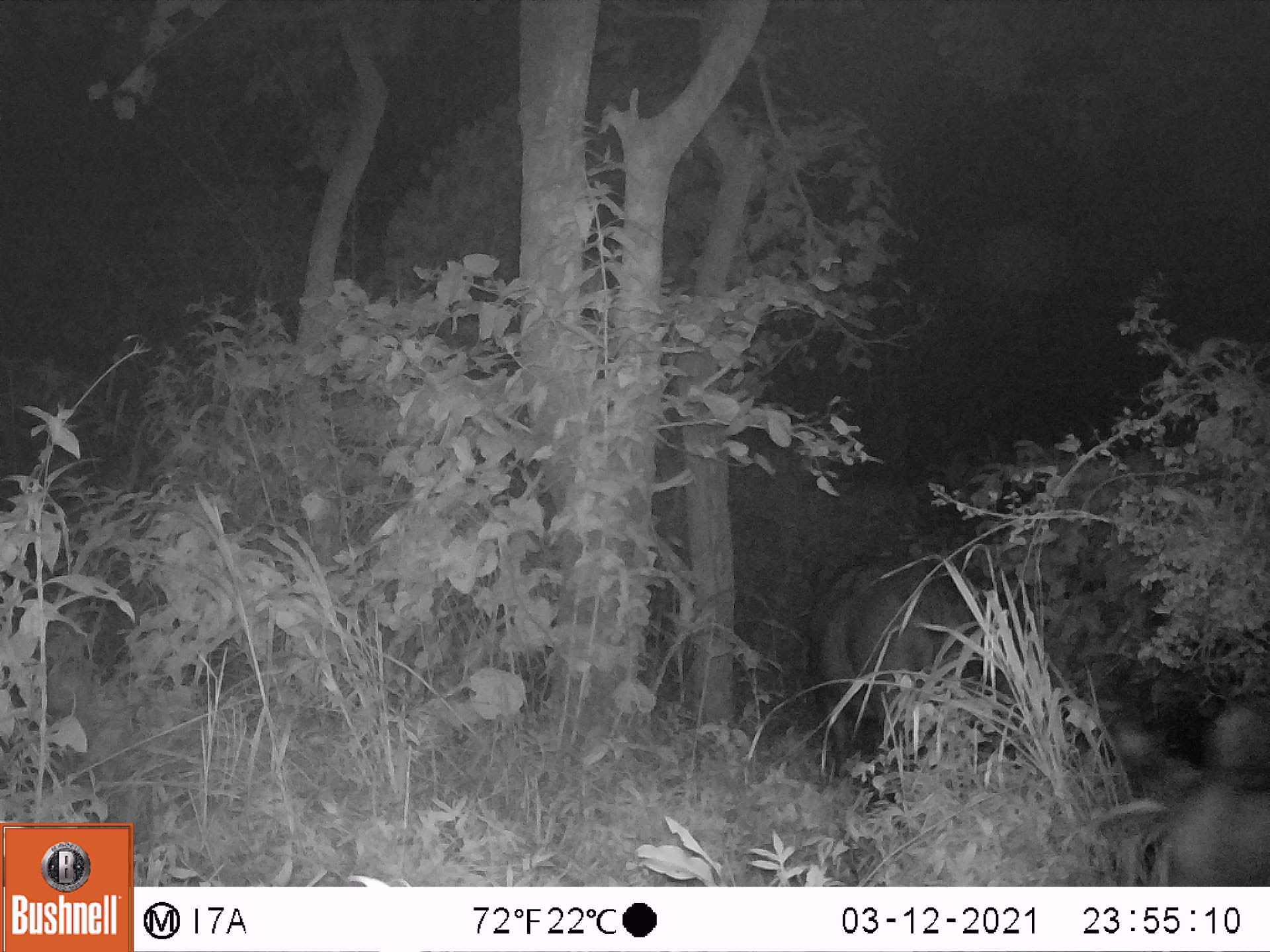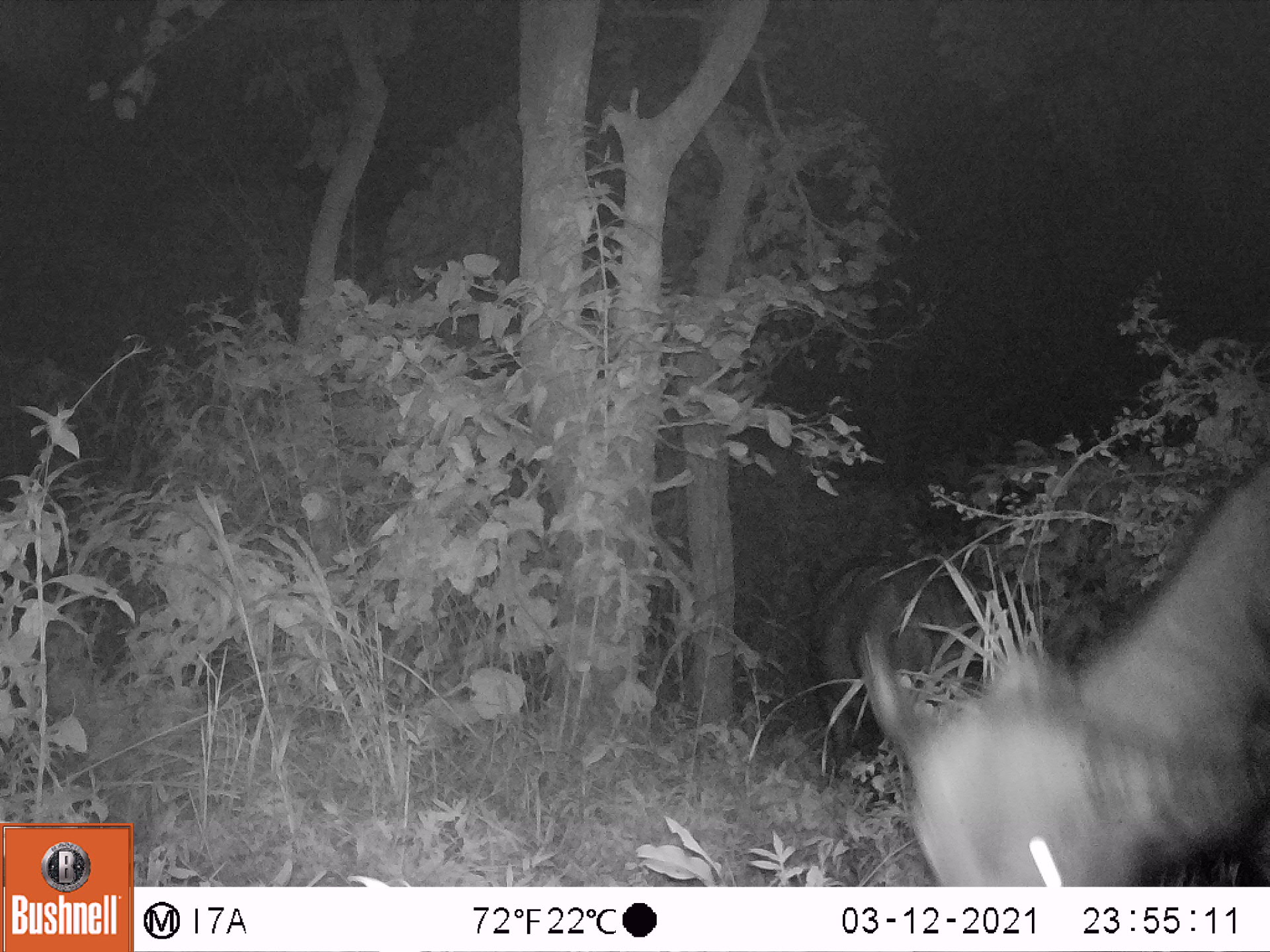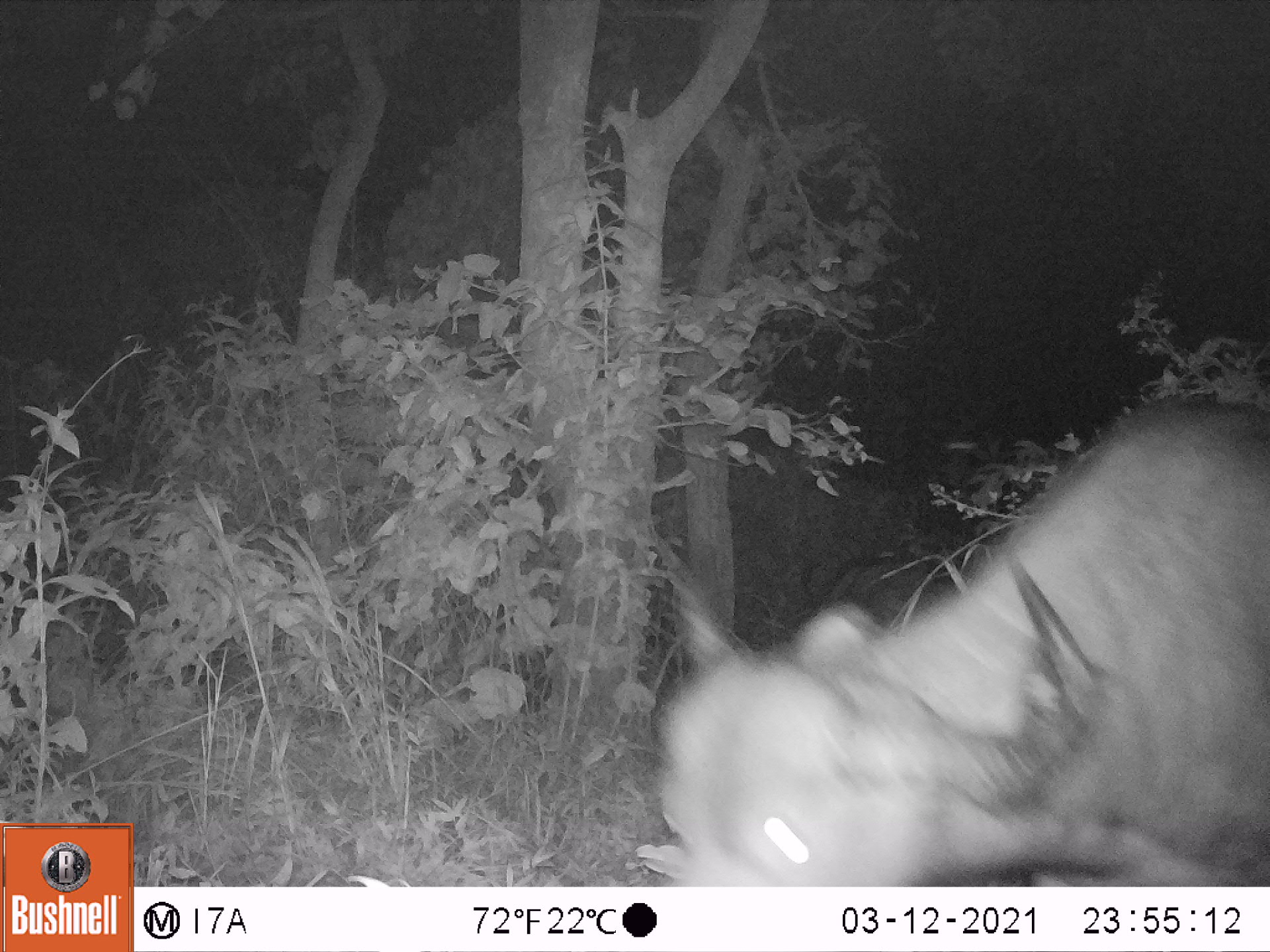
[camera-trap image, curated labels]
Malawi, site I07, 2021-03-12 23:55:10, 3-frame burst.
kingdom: Animalia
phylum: Chordata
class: Mammalia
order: Artiodactyla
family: Bovidae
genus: Syncerus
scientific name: Syncerus caffer caffer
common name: cape buffalo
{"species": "cape buffalo (Syncerus caffer caffer)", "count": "1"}